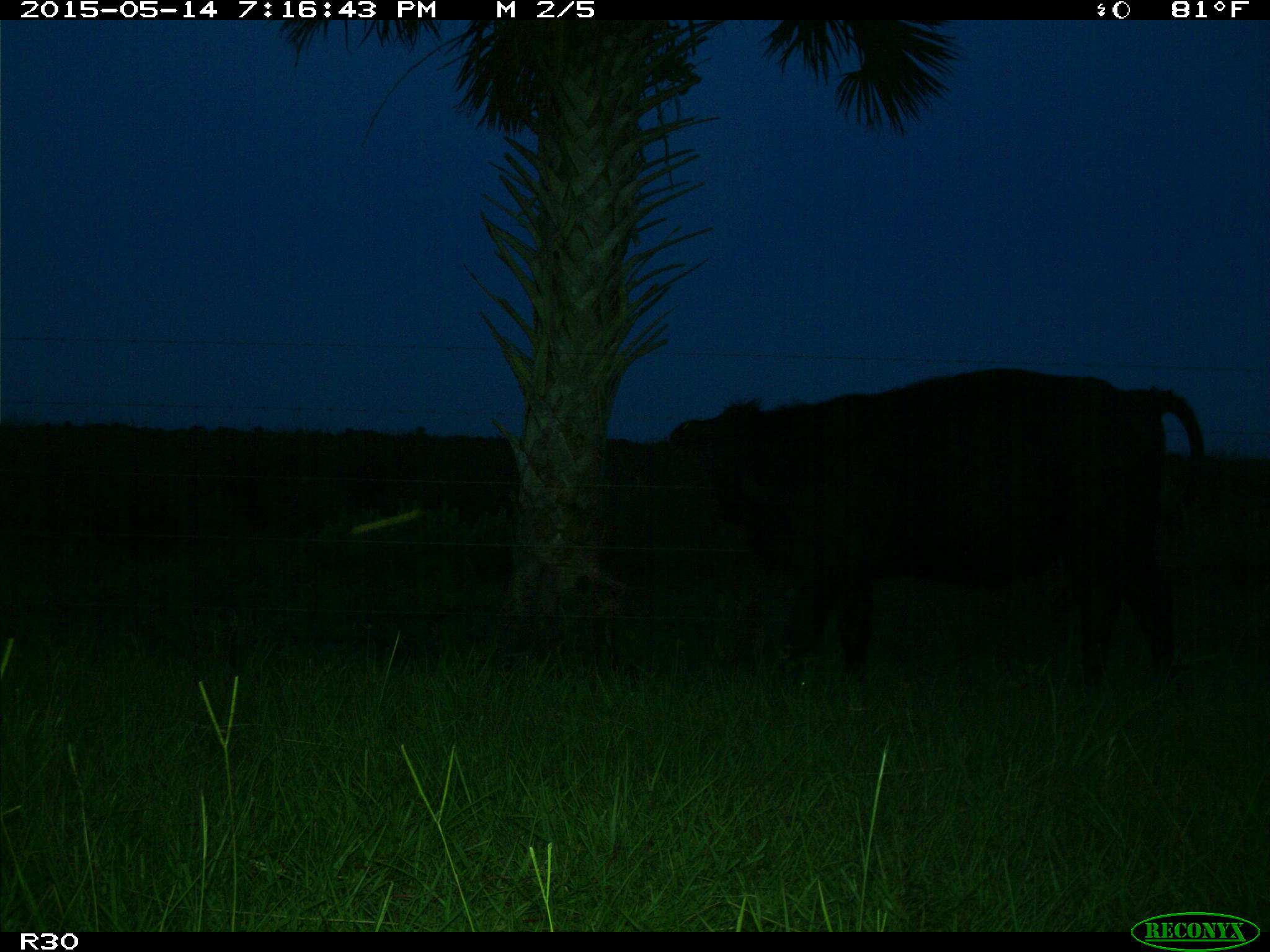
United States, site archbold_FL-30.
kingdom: Animalia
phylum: Chordata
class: Mammalia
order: Artiodactyla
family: Bovidae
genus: Bos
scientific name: Bos taurus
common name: domestic cow